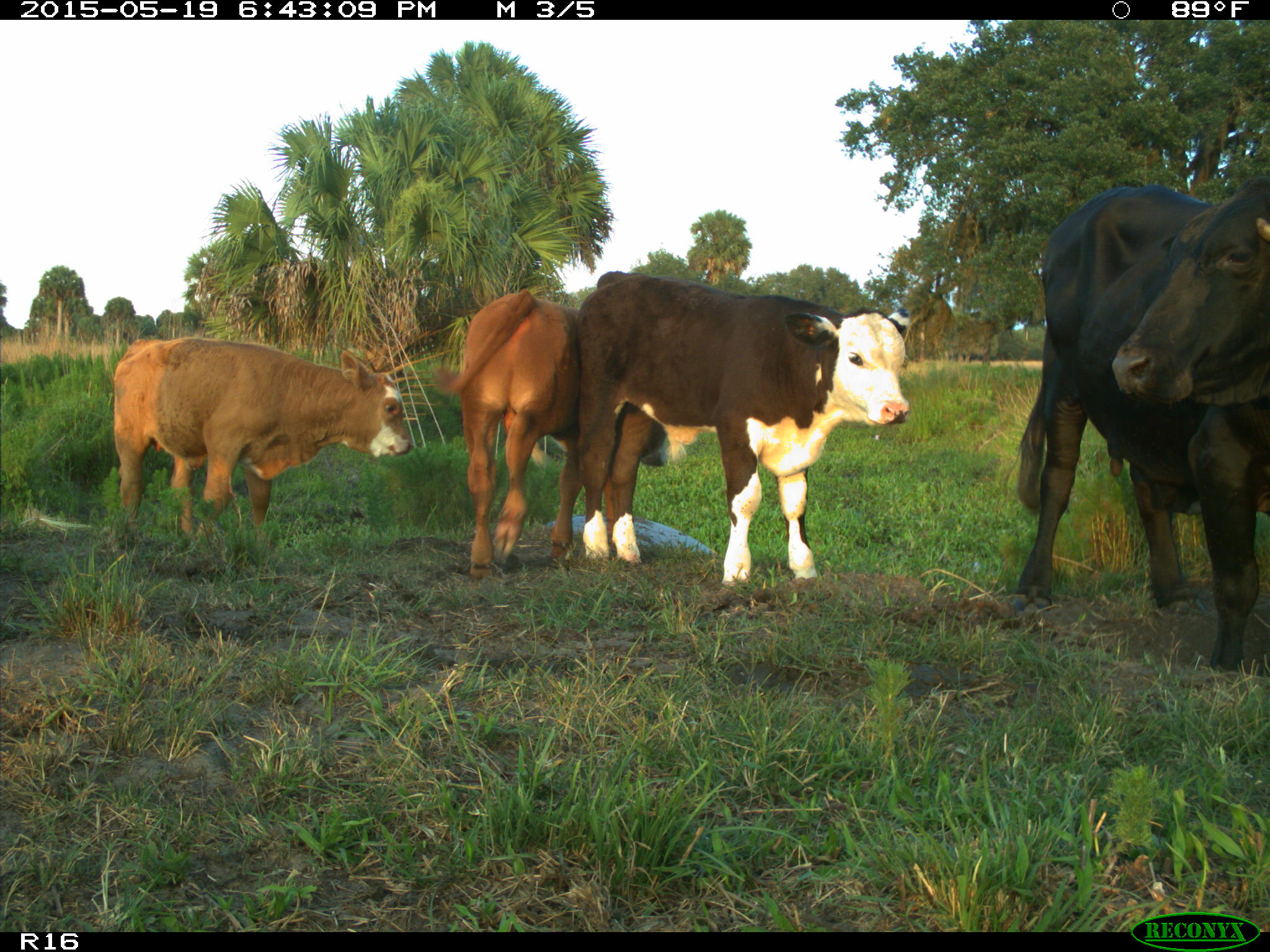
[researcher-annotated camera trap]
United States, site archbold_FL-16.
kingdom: Animalia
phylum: Chordata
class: Mammalia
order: Artiodactyla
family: Bovidae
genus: Bos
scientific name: Bos taurus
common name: domestic cow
Bos taurus (domestic cow).